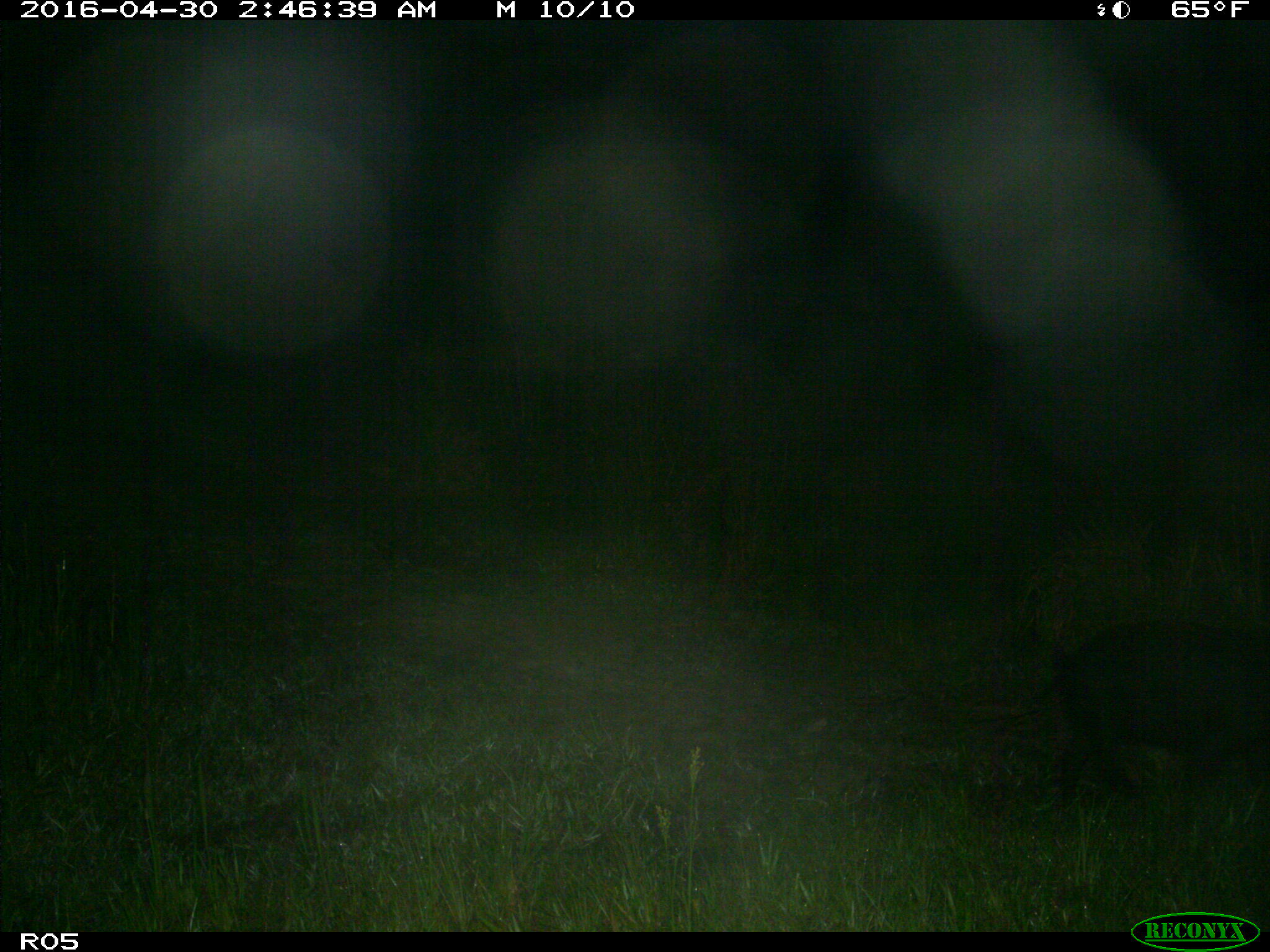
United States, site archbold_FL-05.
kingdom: Animalia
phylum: Chordata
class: Mammalia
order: Artiodactyla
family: Suidae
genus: Sus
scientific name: Sus scrofa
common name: wild boar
Sus scrofa (wild boar).